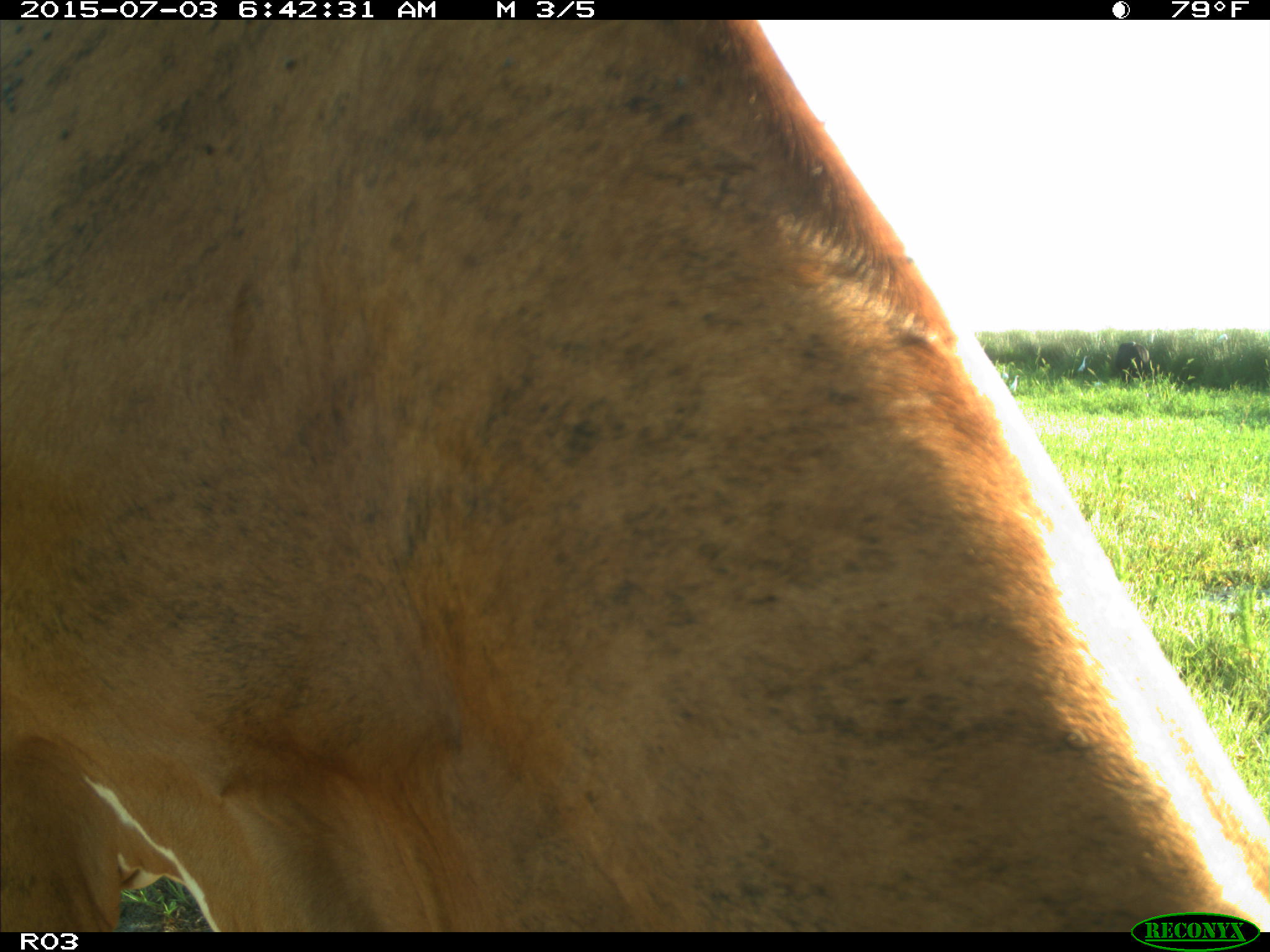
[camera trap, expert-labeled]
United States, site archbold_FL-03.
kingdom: Animalia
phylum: Chordata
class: Mammalia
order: Artiodactyla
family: Bovidae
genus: Bos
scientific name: Bos taurus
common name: domestic cow